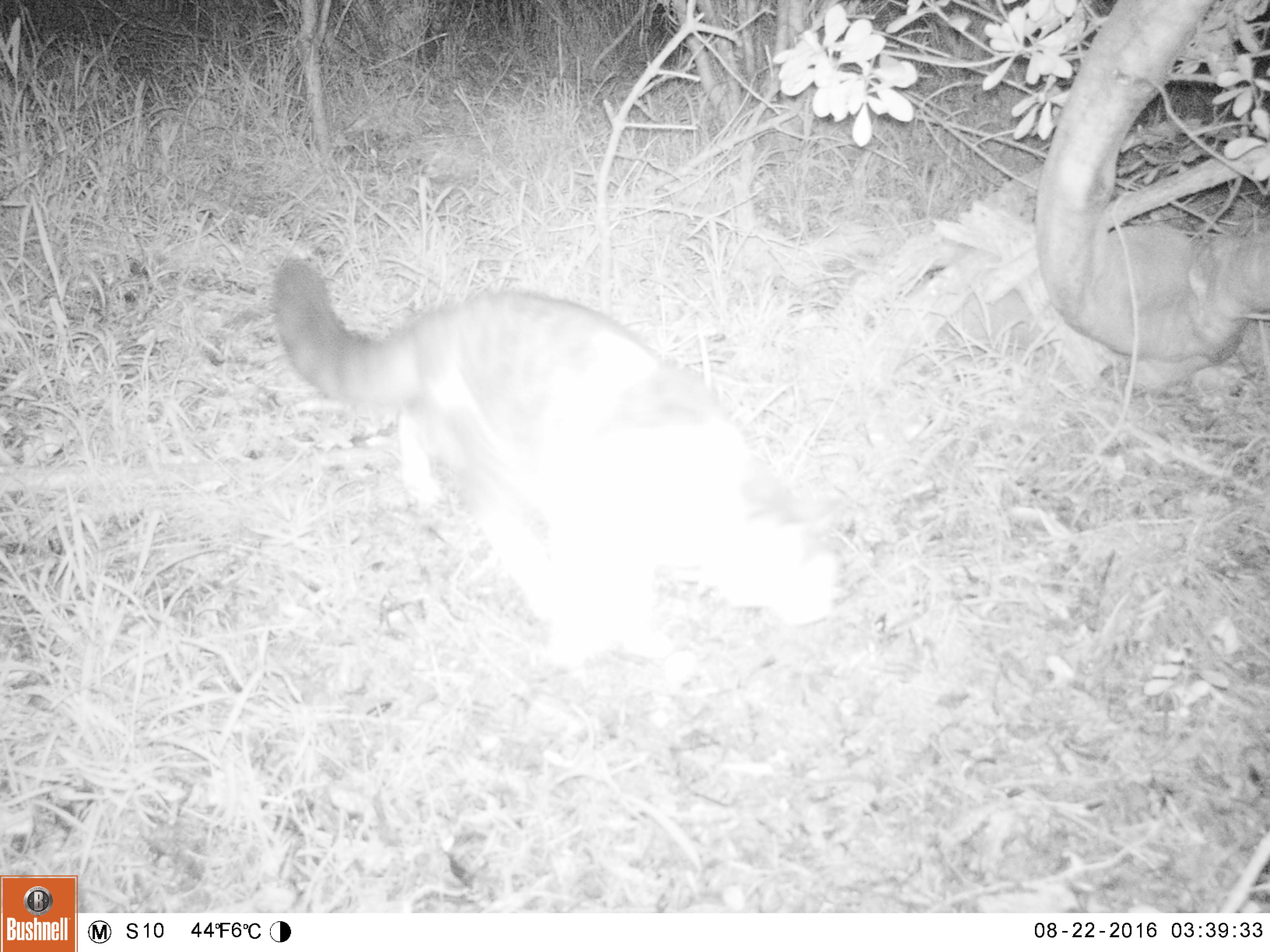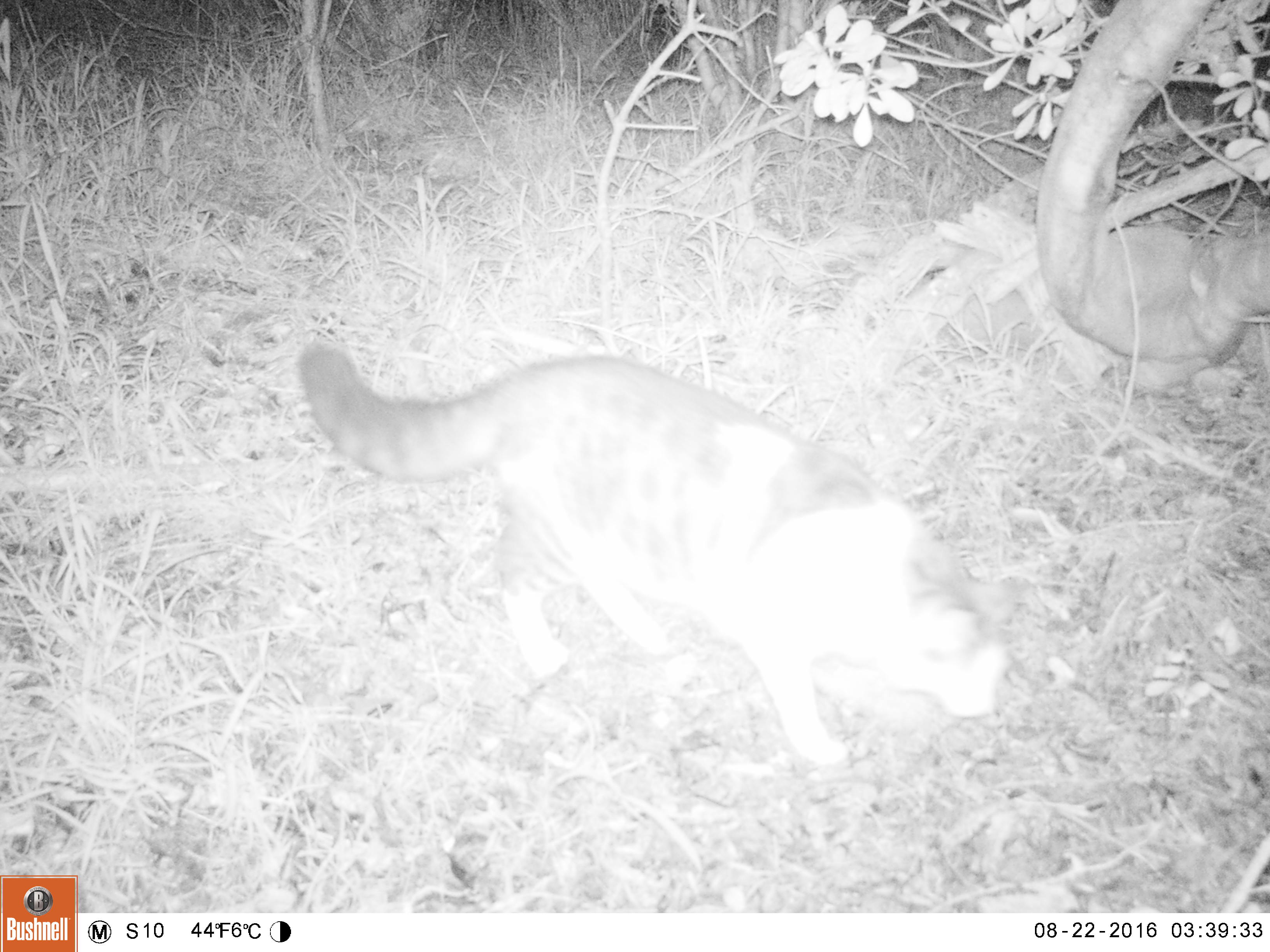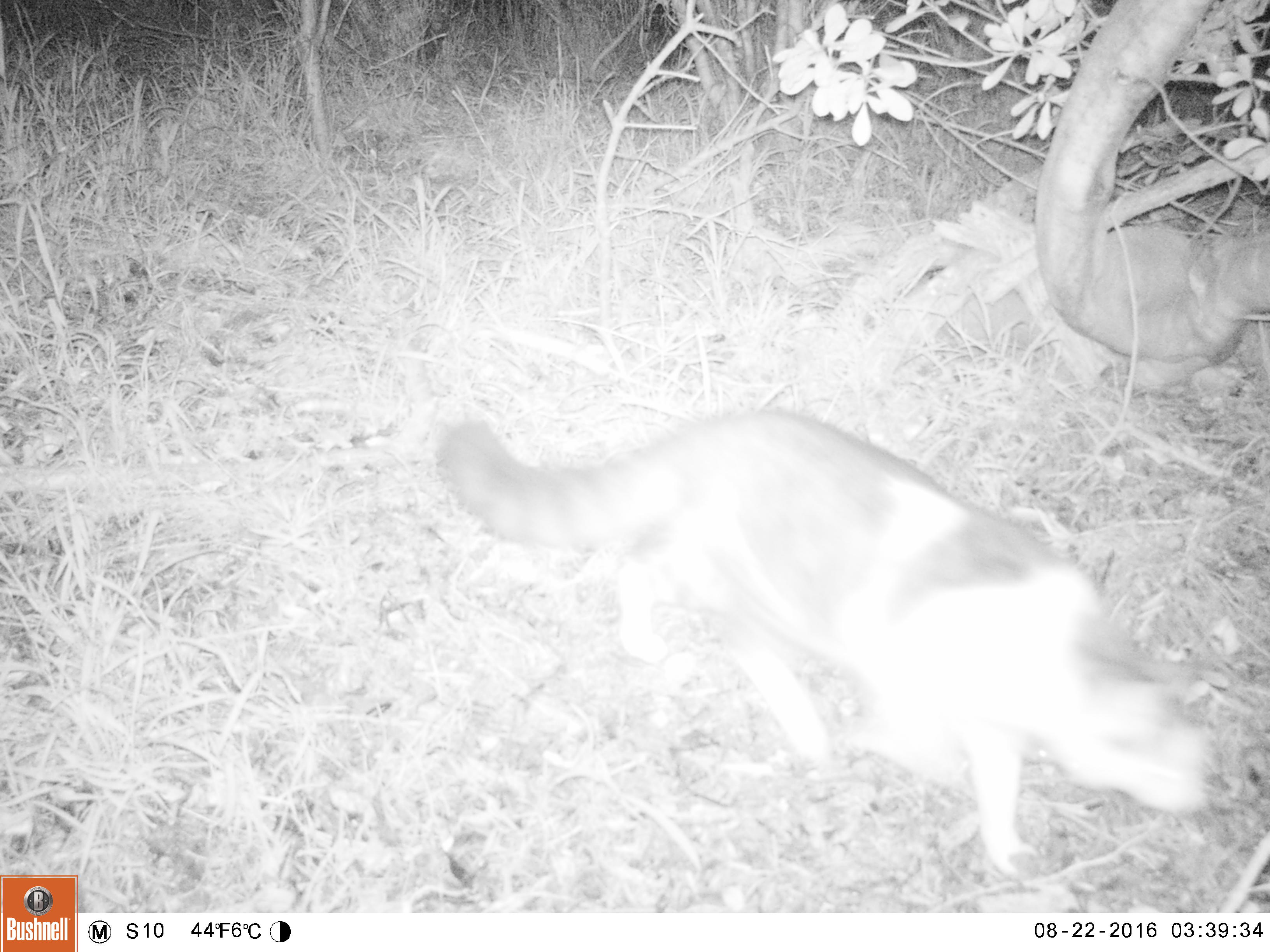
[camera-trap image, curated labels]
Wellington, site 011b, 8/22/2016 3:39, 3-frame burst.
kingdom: Animalia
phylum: Chordata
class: Mammalia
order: Carnivora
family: Felidae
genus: Felis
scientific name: Felis catus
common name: cat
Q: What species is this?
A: Cat (Felis catus).